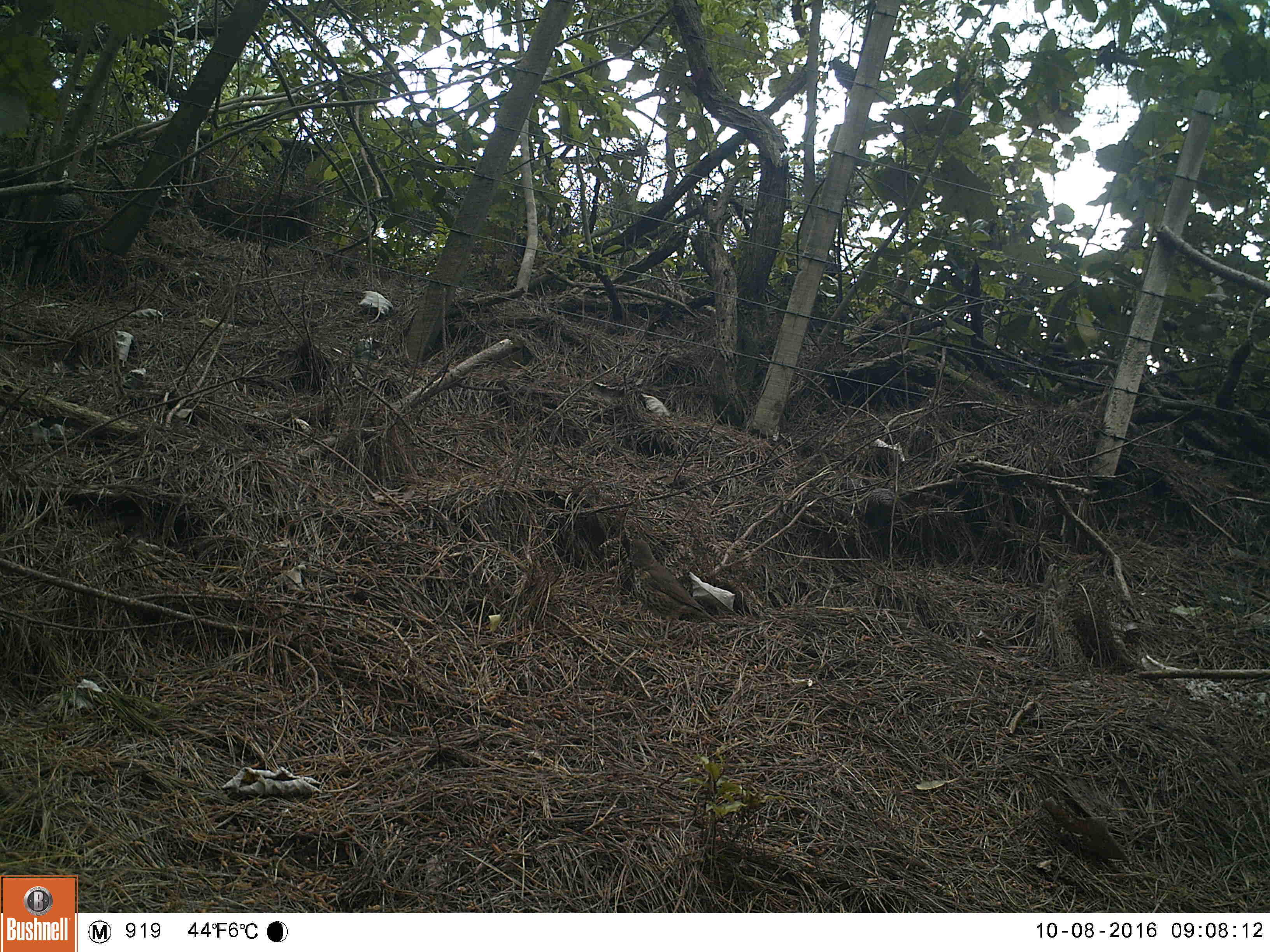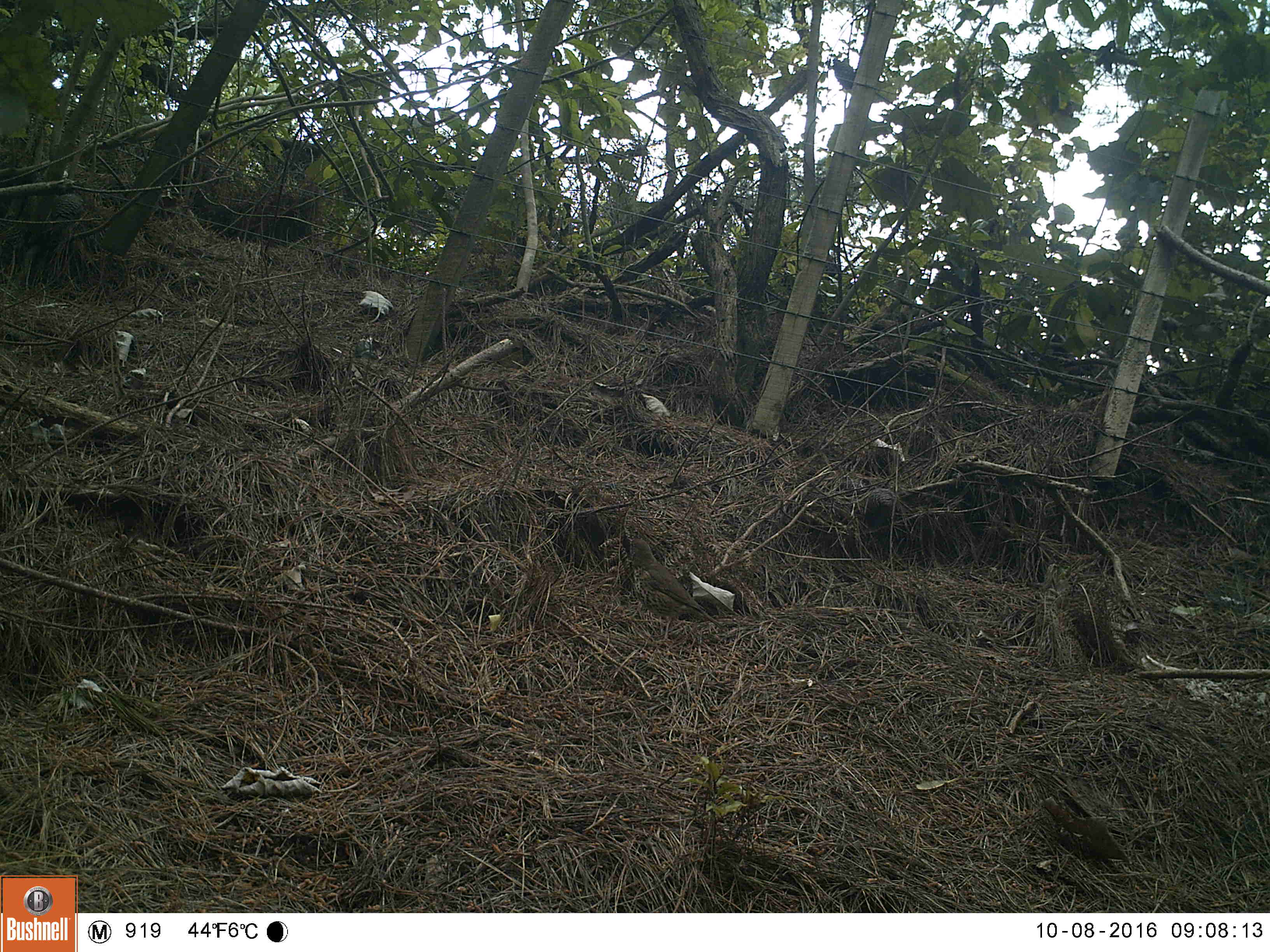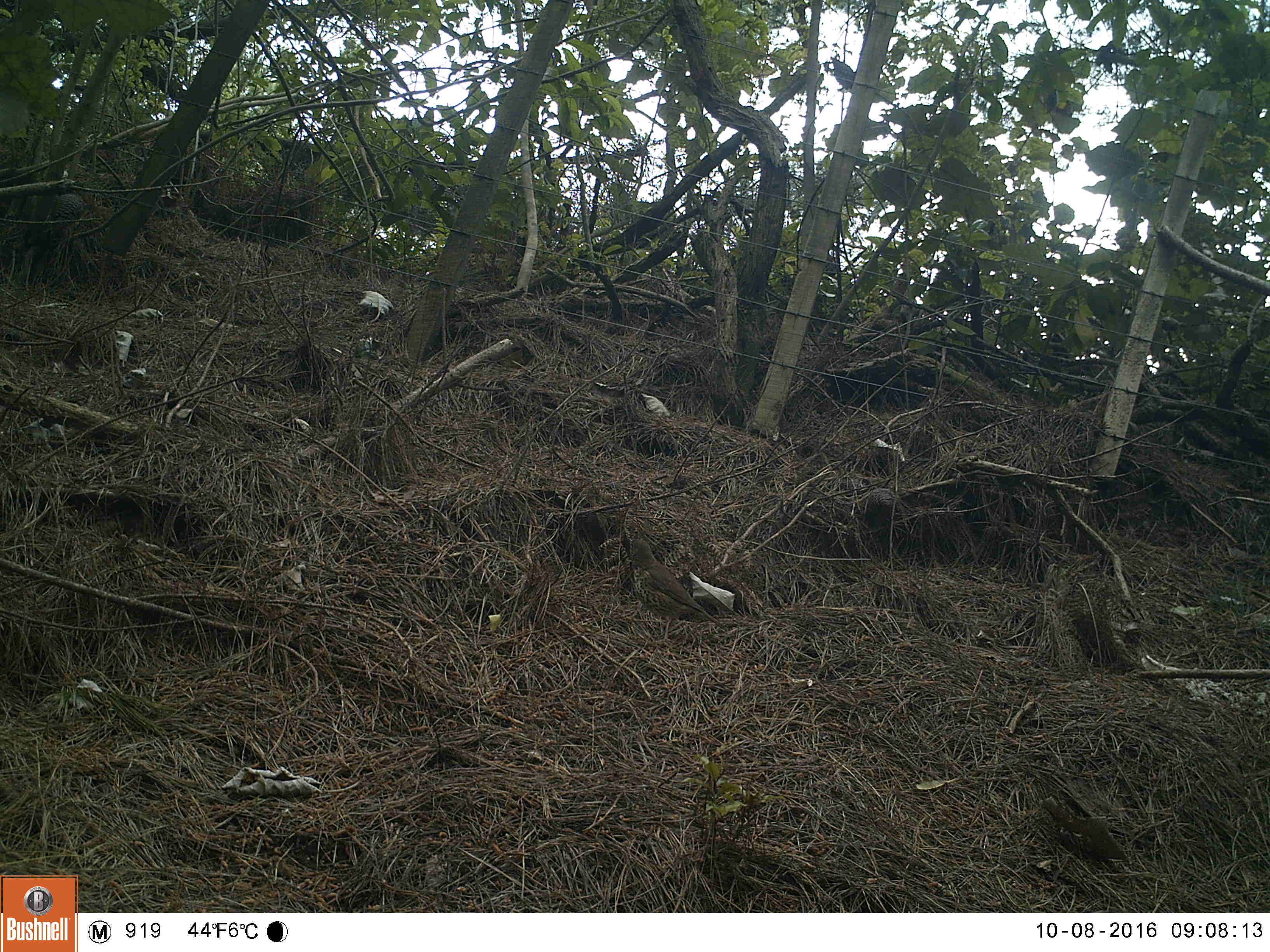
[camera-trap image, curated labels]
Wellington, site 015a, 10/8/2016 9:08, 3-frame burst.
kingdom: Animalia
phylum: Chordata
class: Aves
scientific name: Aves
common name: bird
Bird (Aves).